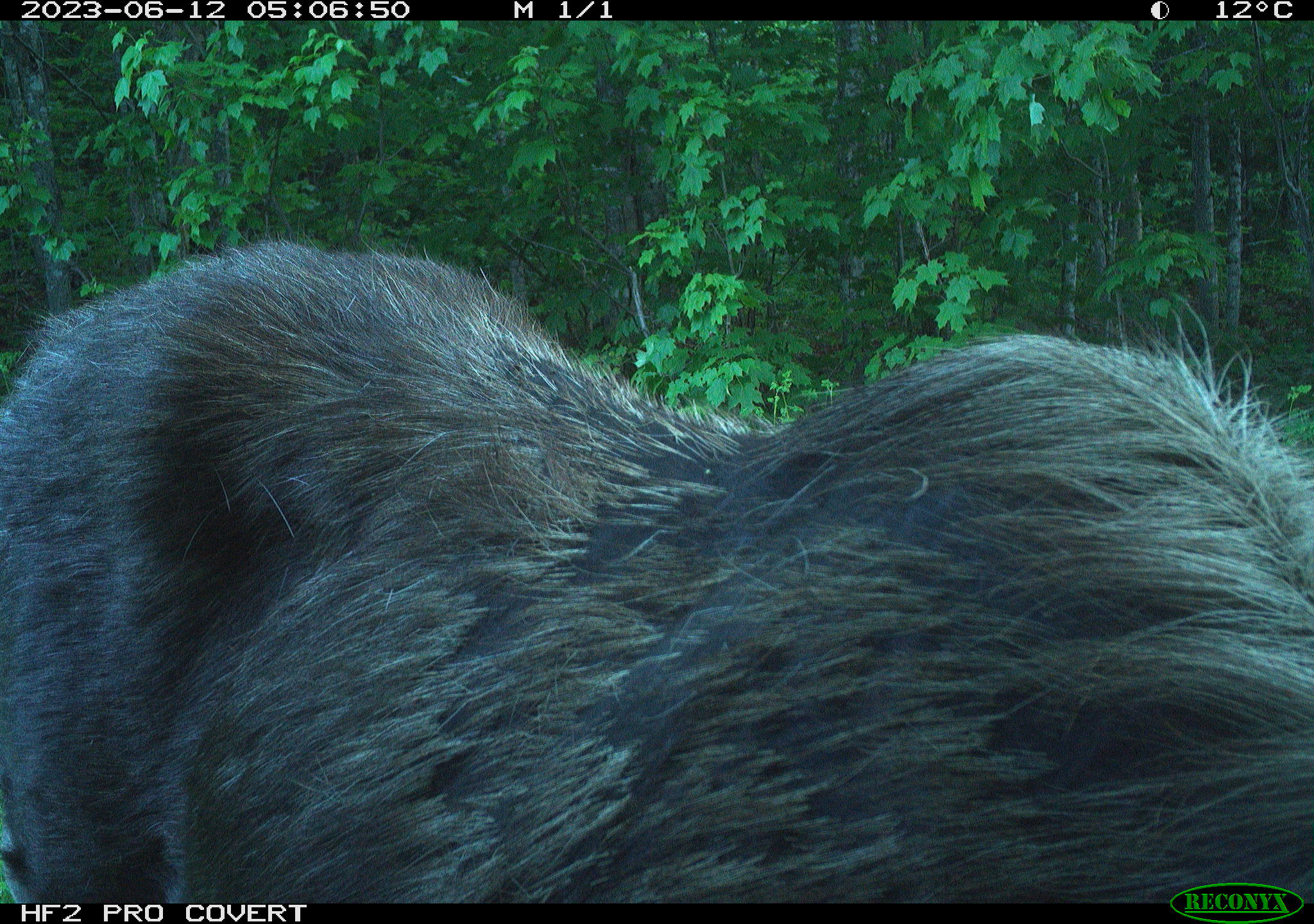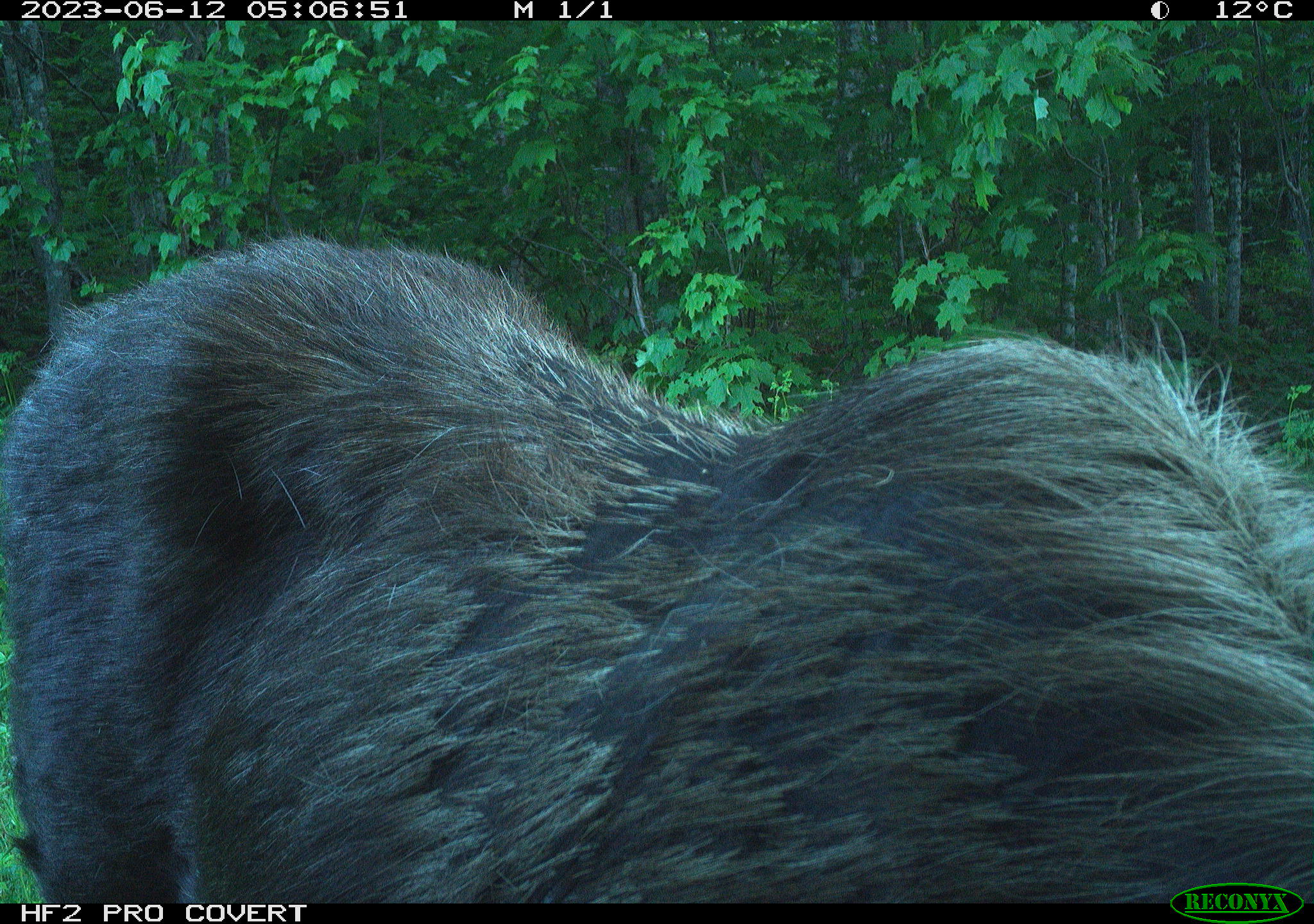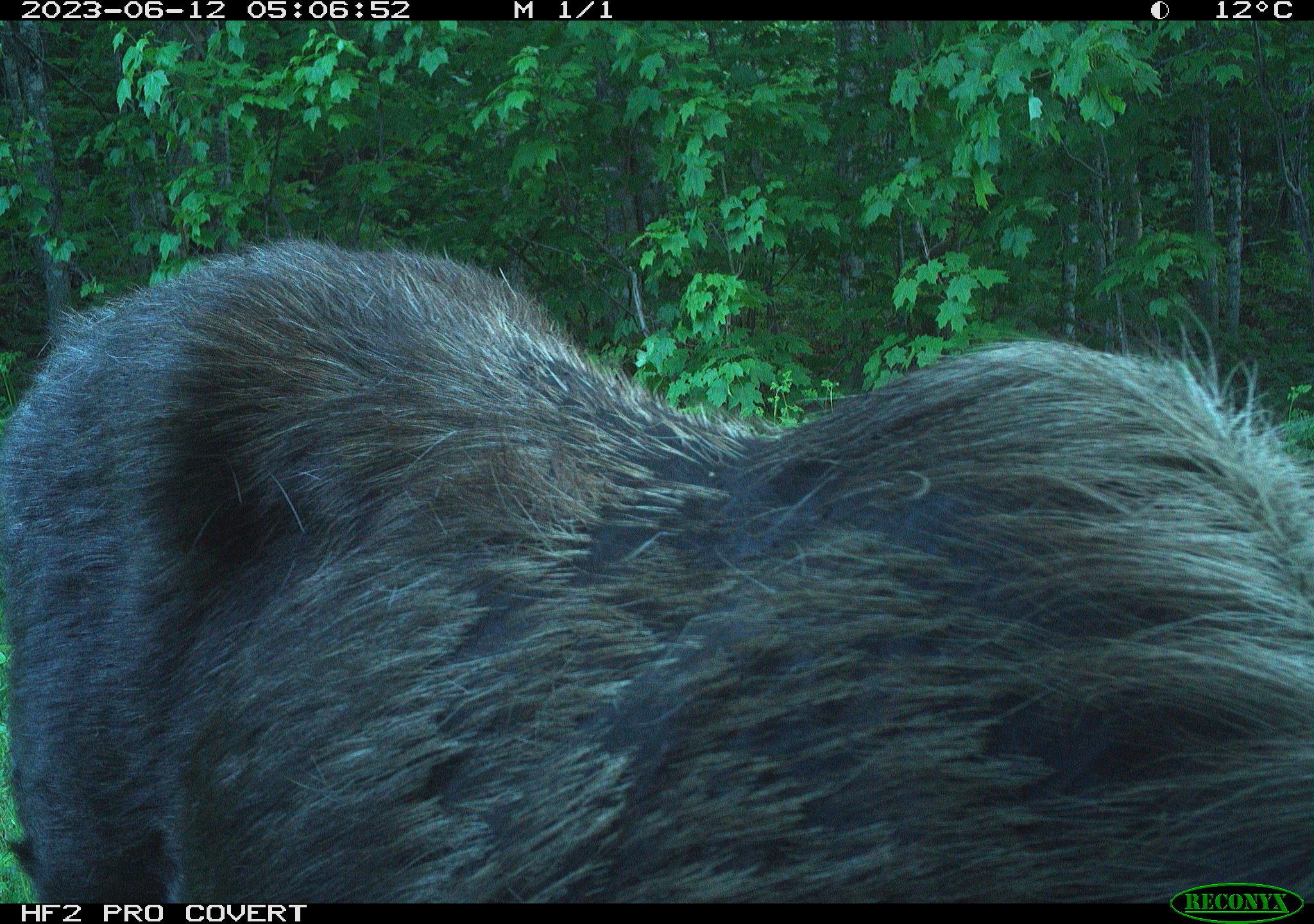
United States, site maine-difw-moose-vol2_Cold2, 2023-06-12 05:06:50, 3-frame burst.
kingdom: Animalia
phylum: Chordata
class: Mammalia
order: Artiodactyla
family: Cervidae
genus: Alces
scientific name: Alces alces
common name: moose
Moose (Alces alces).